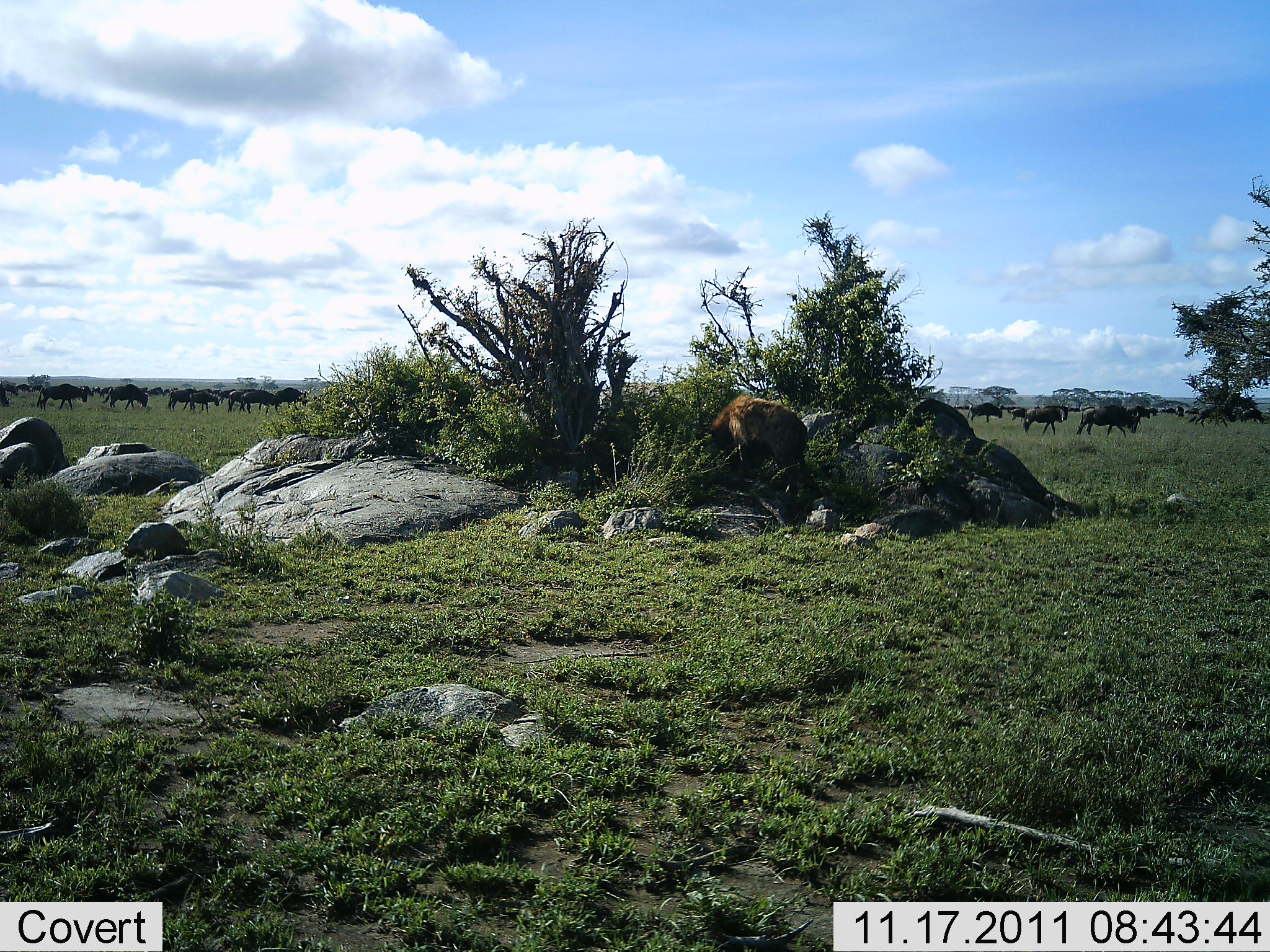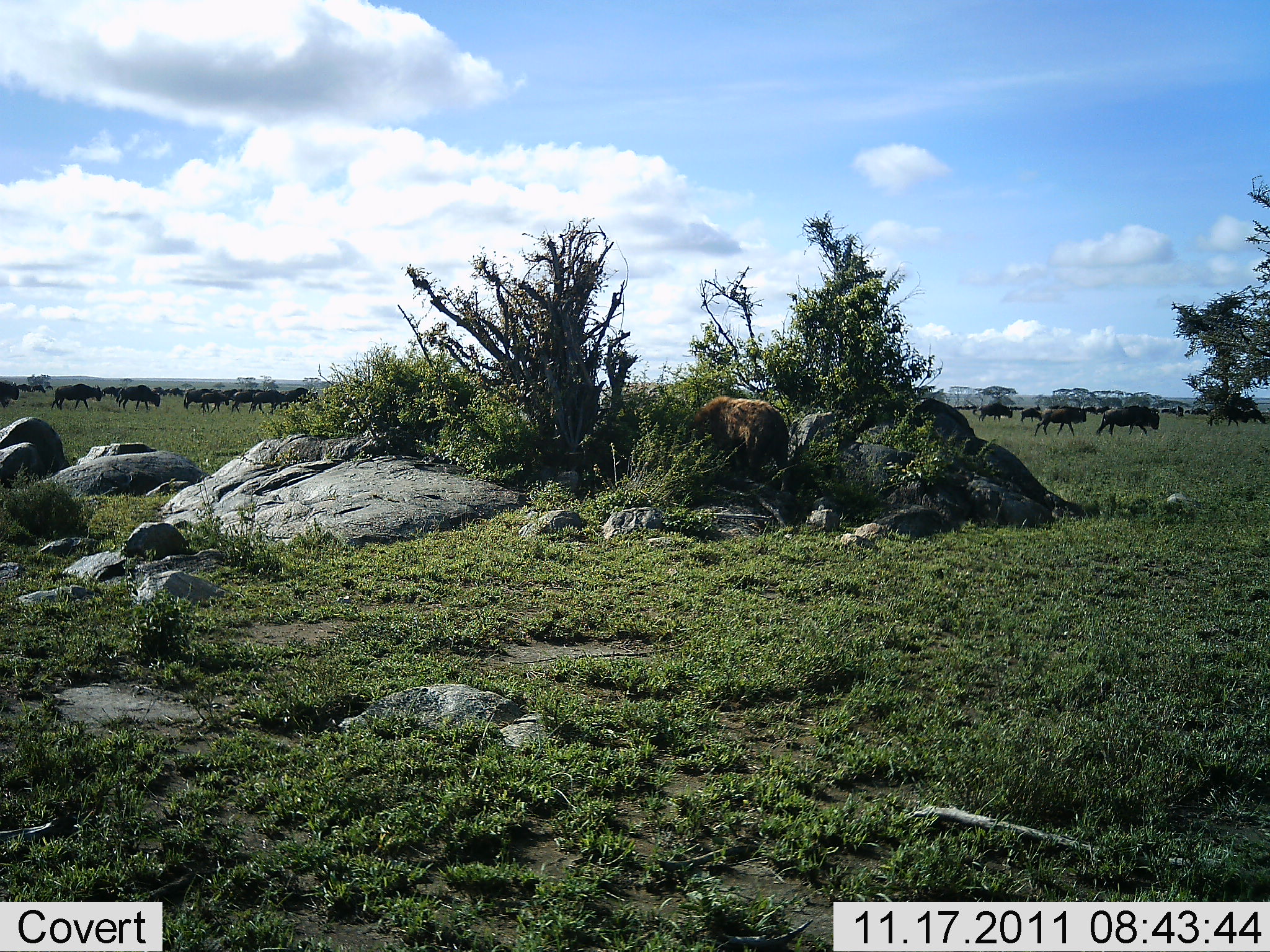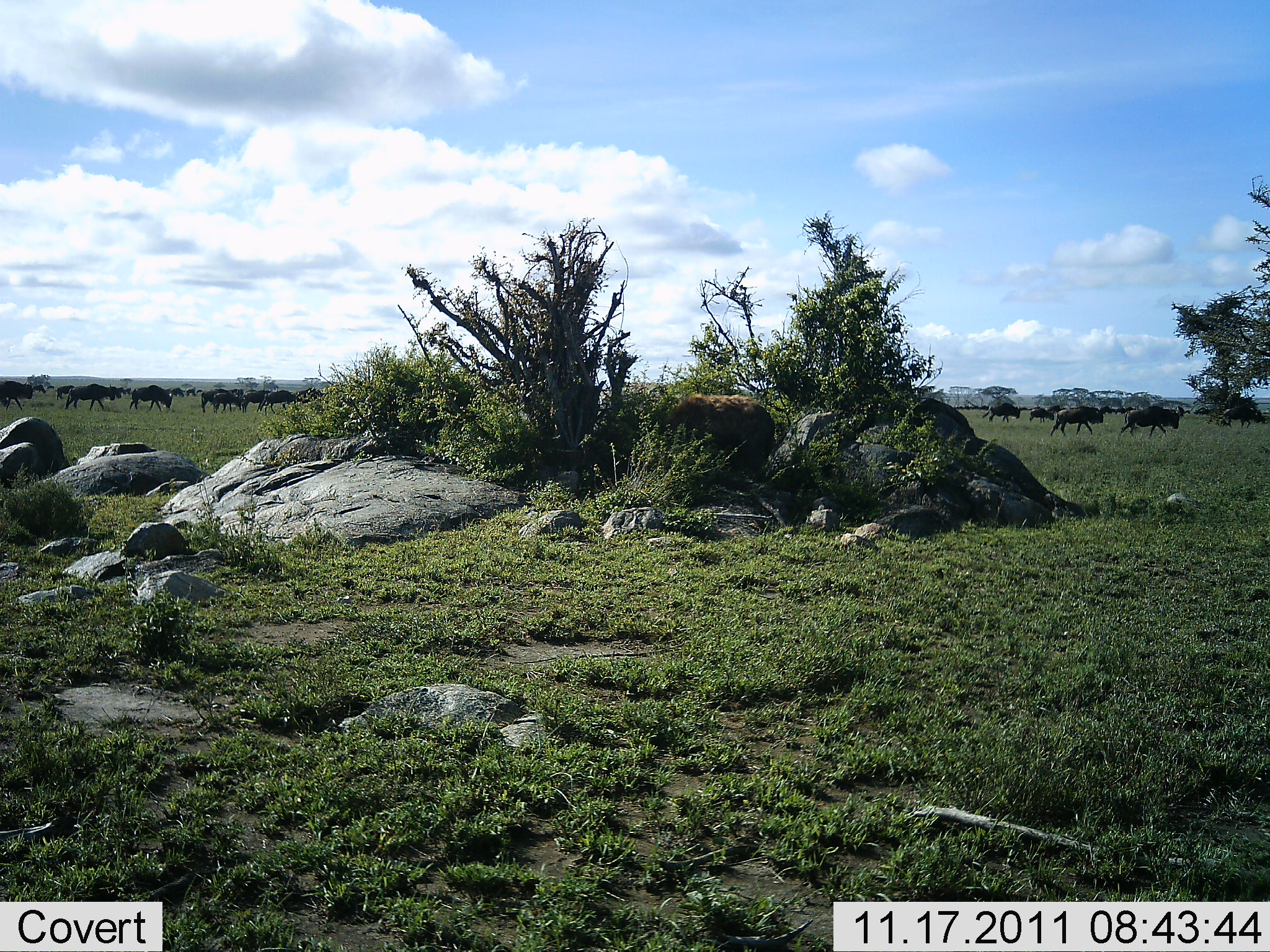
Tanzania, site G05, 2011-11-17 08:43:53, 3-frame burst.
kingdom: Animalia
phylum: Chordata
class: Mammalia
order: Carnivora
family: Hyaenidae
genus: Crocuta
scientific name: Crocuta crocuta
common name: spotted hyena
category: hyenaspotted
Hyenaspotted (spotted hyena) (Crocuta crocuta), count 1. Behavior (volunteer vote fractions): standing 9%, resting 0%, moving 73%, interacting 18%. Young present (vote fraction): 0%. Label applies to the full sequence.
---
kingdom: Animalia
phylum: Chordata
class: Mammalia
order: Artiodactyla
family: Bovidae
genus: Connochaetes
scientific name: Connochaetes taurinus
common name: blue wildebeest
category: wildebeest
Wildebeest (blue wildebeest) (Connochaetes taurinus), count 11-50. Behavior (volunteer vote fractions): standing 5%, resting 0%, moving 95%, interacting 0%. Young present (vote fraction): 0%. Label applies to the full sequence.